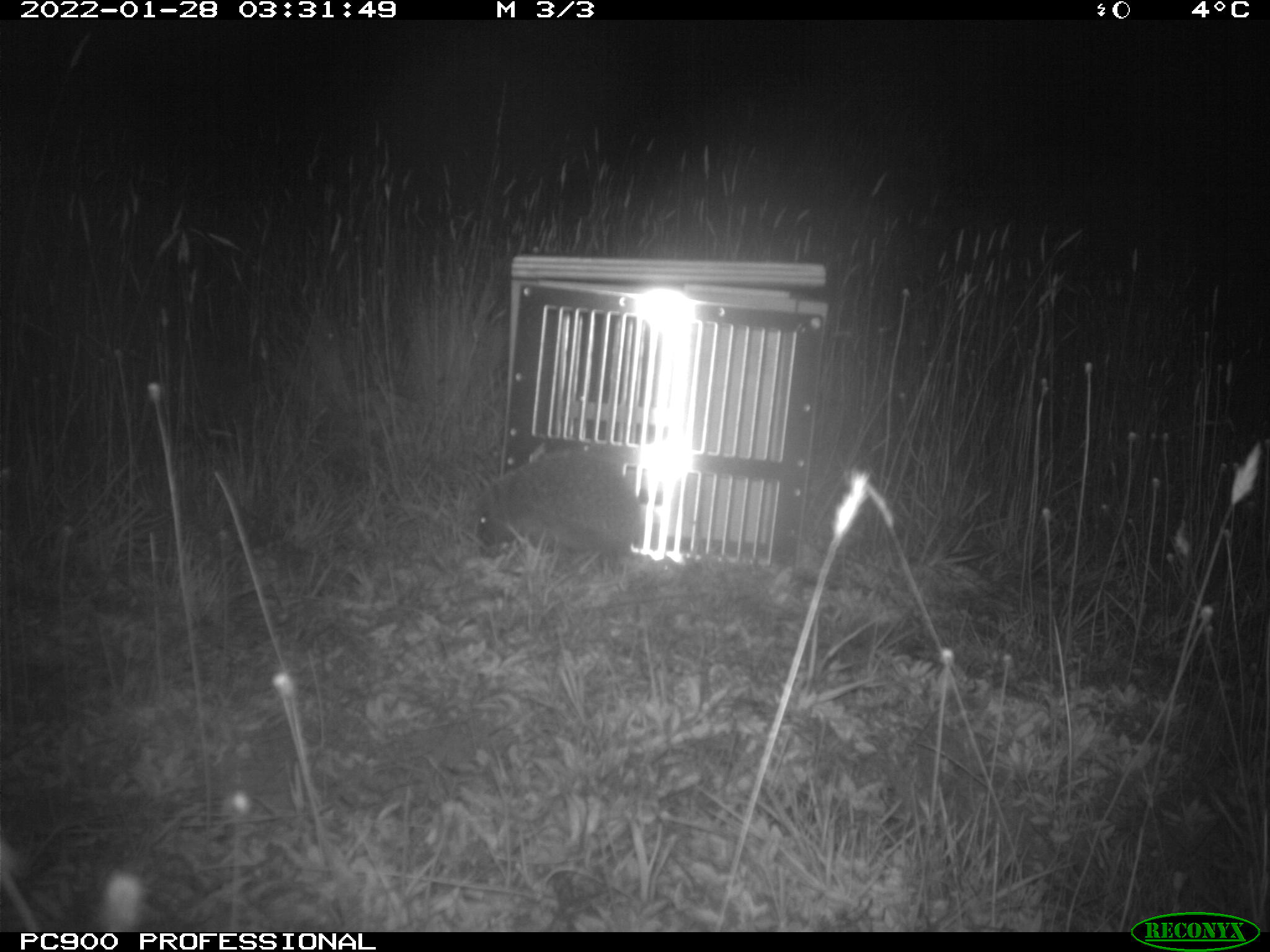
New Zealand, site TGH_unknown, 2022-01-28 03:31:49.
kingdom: Animalia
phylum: Chordata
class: Mammalia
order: Eulipotyphla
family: Erinaceidae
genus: Erinaceus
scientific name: Erinaceus europaeus europaeus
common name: european hedgehog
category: hedgehog